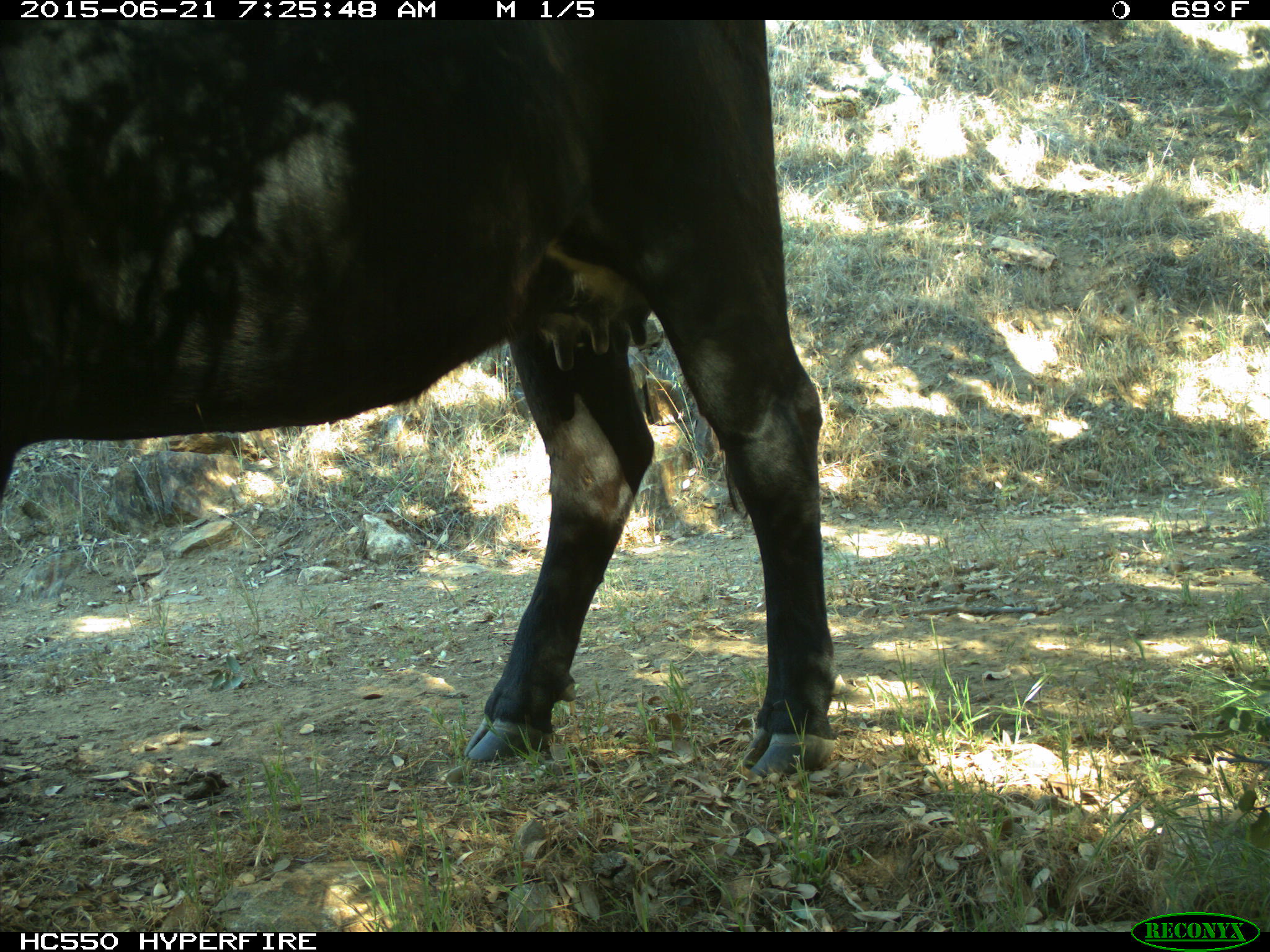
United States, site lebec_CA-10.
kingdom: Animalia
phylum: Chordata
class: Mammalia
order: Artiodactyla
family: Bovidae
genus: Bos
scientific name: Bos taurus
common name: domestic cow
Bos taurus (domestic cow).